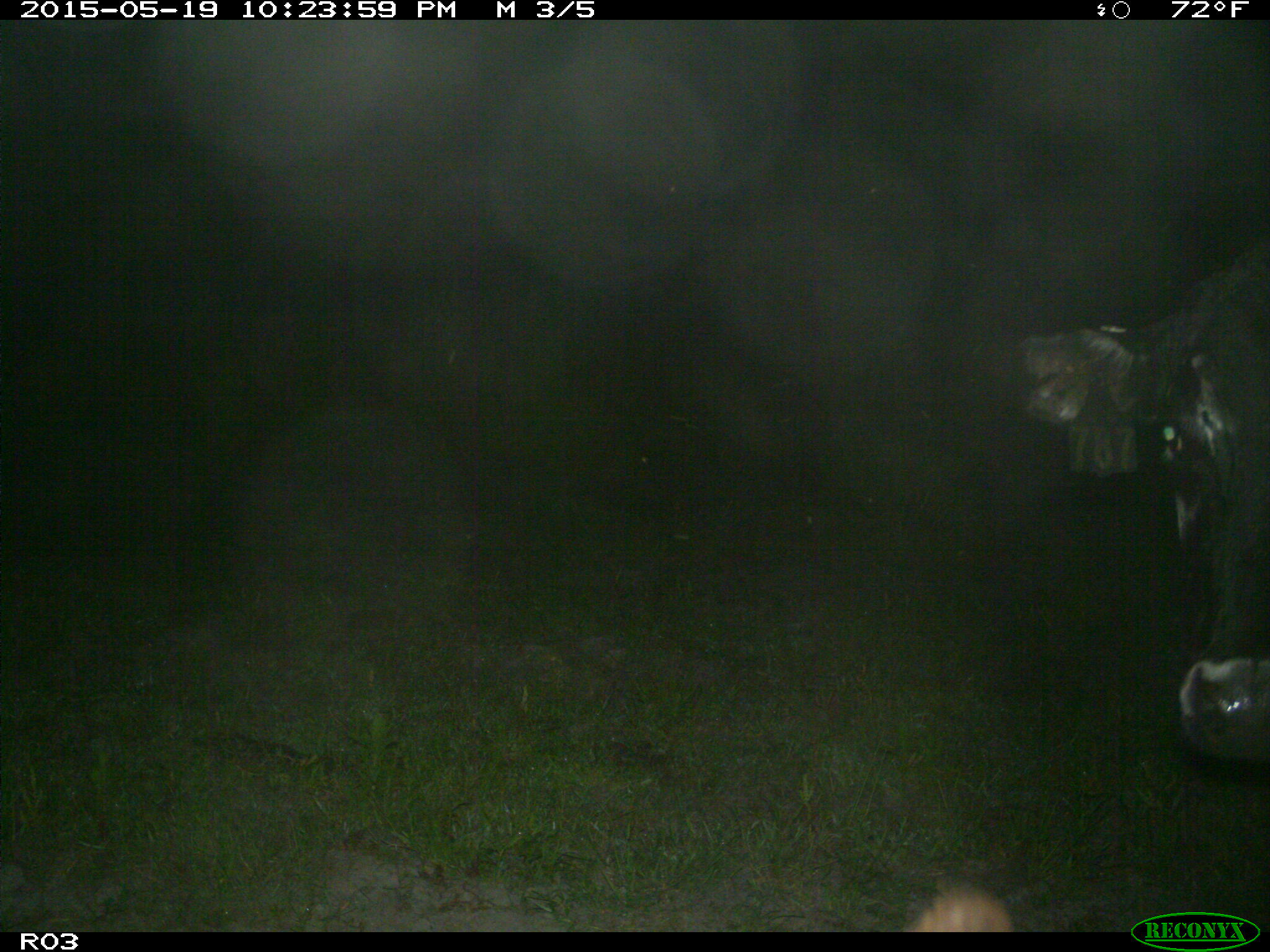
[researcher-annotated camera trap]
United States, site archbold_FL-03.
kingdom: Animalia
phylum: Chordata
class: Mammalia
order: Artiodactyla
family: Bovidae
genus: Bos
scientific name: Bos taurus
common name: domestic cow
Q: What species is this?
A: Bos taurus (domestic cow).